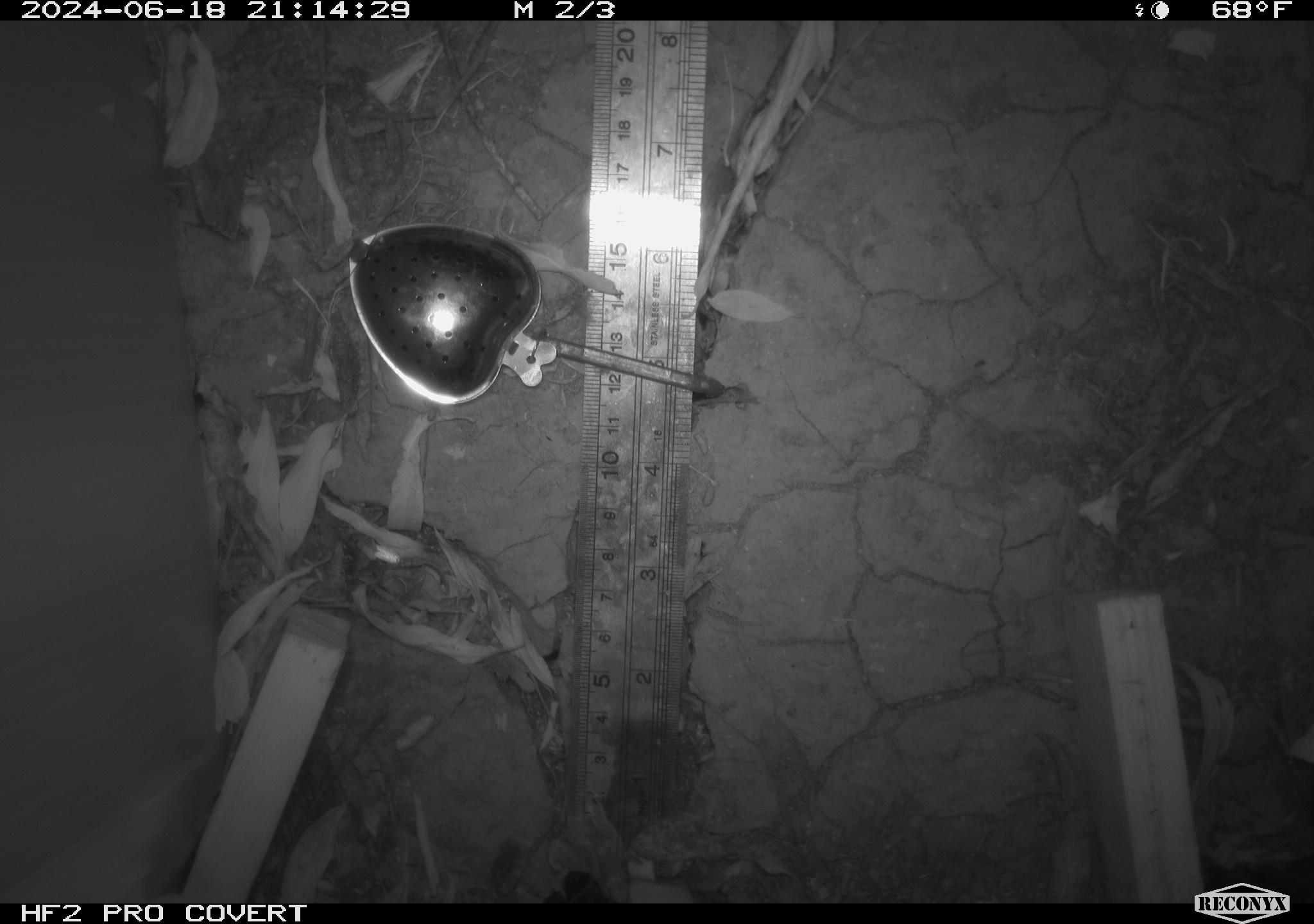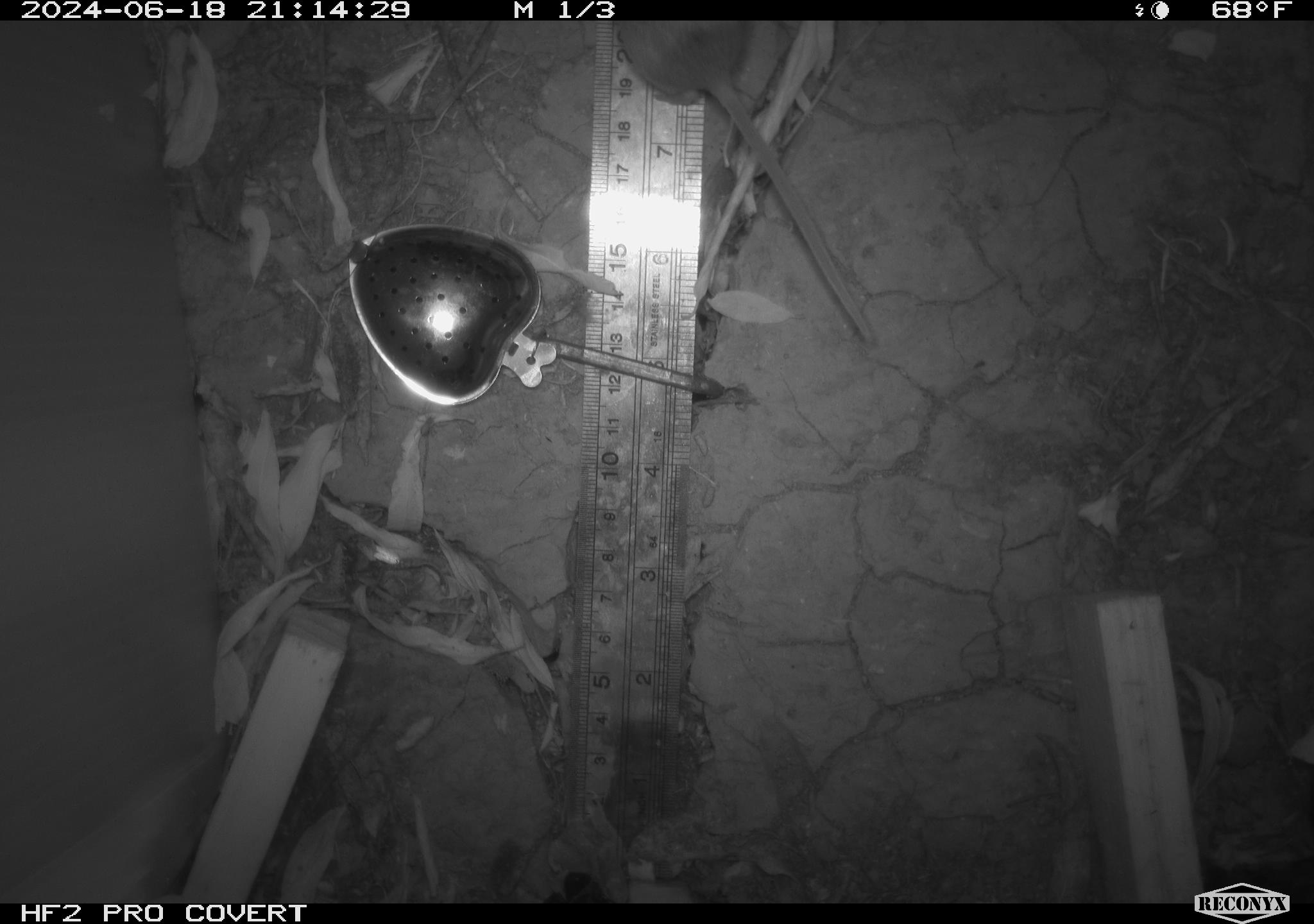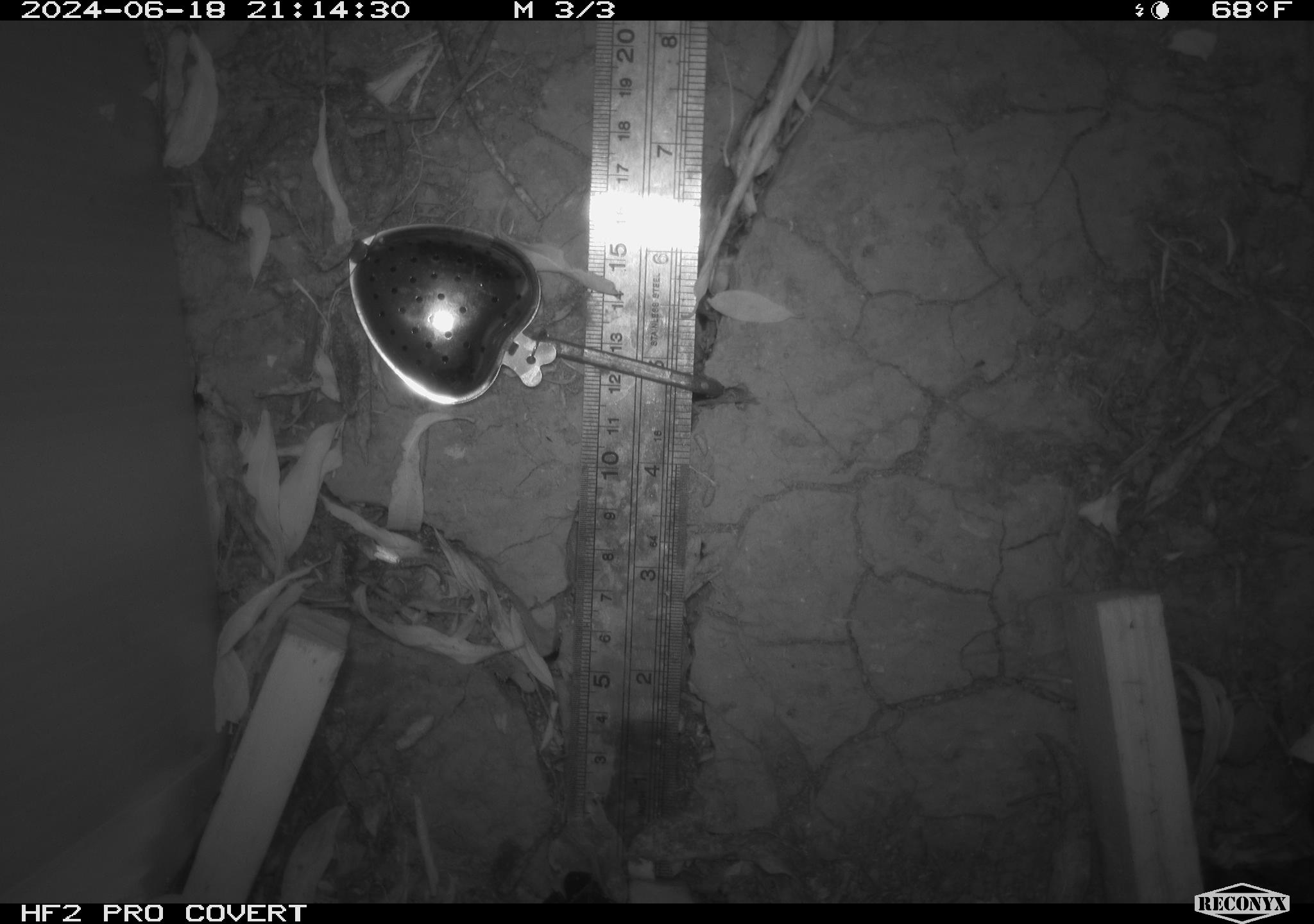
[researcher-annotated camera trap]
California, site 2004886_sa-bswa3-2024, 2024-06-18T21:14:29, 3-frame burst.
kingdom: Animalia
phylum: Chordata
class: Mammalia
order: Rodentia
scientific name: Rodentia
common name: mouse species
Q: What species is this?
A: Mouse species (Rodentia).